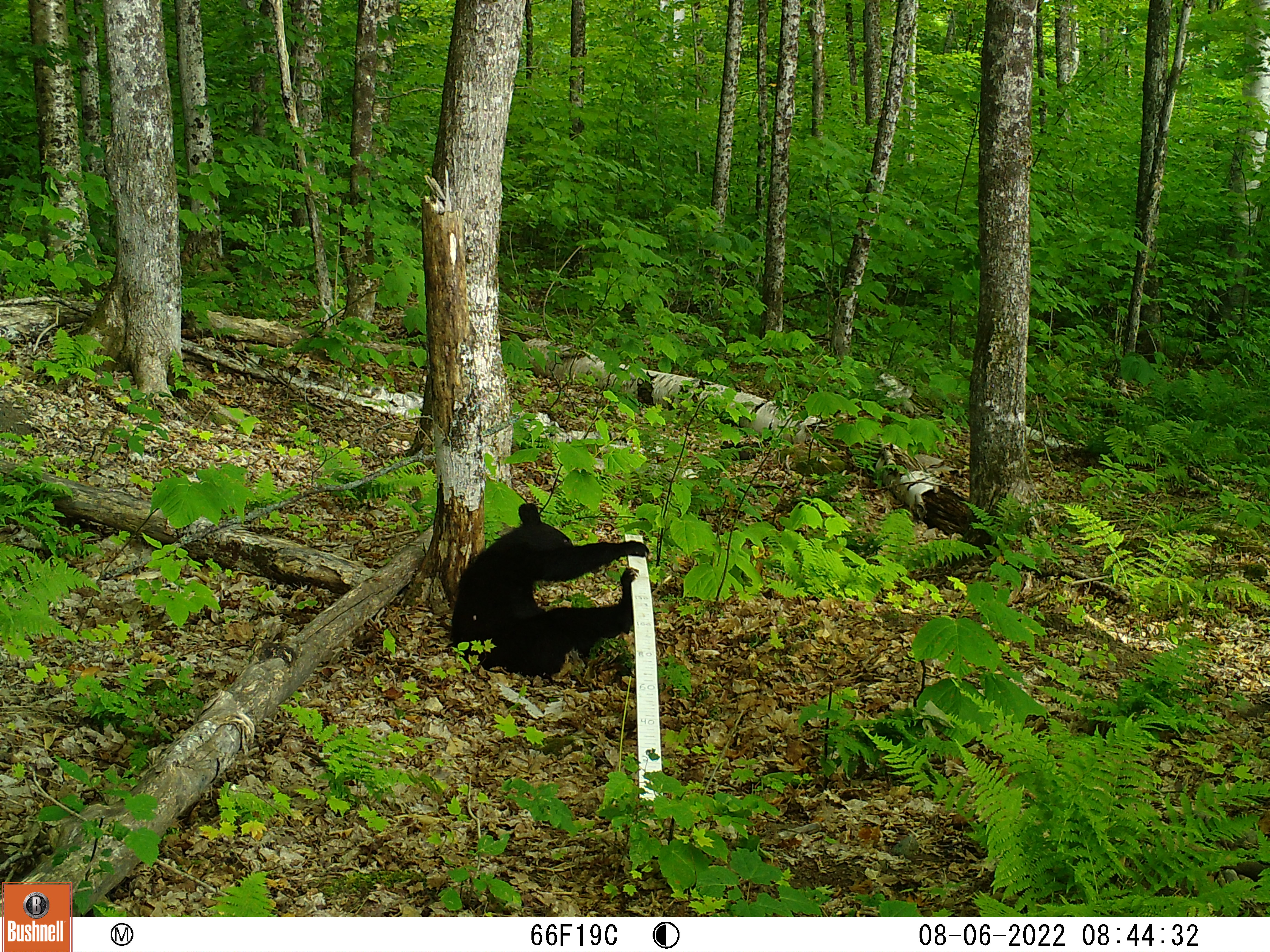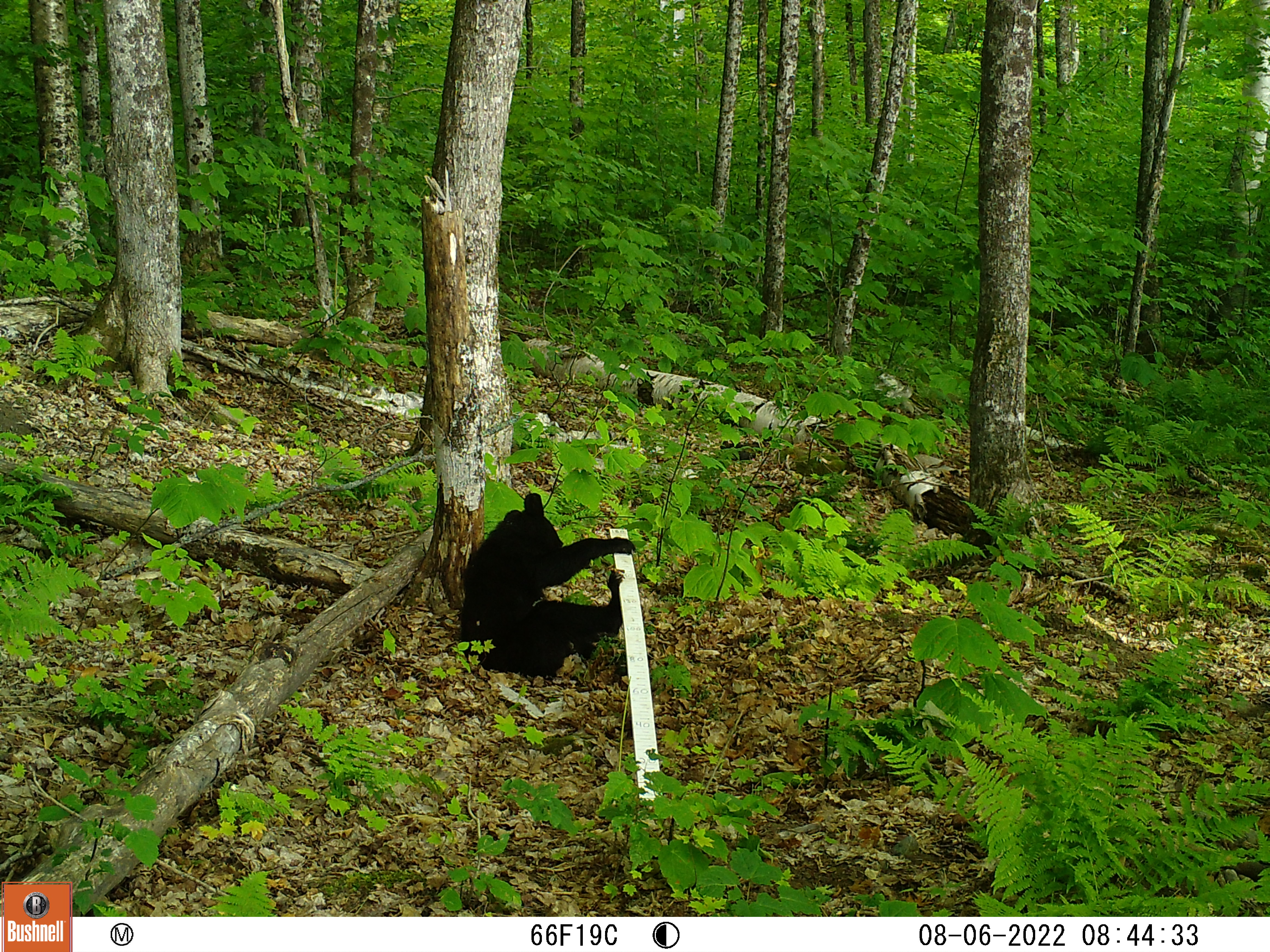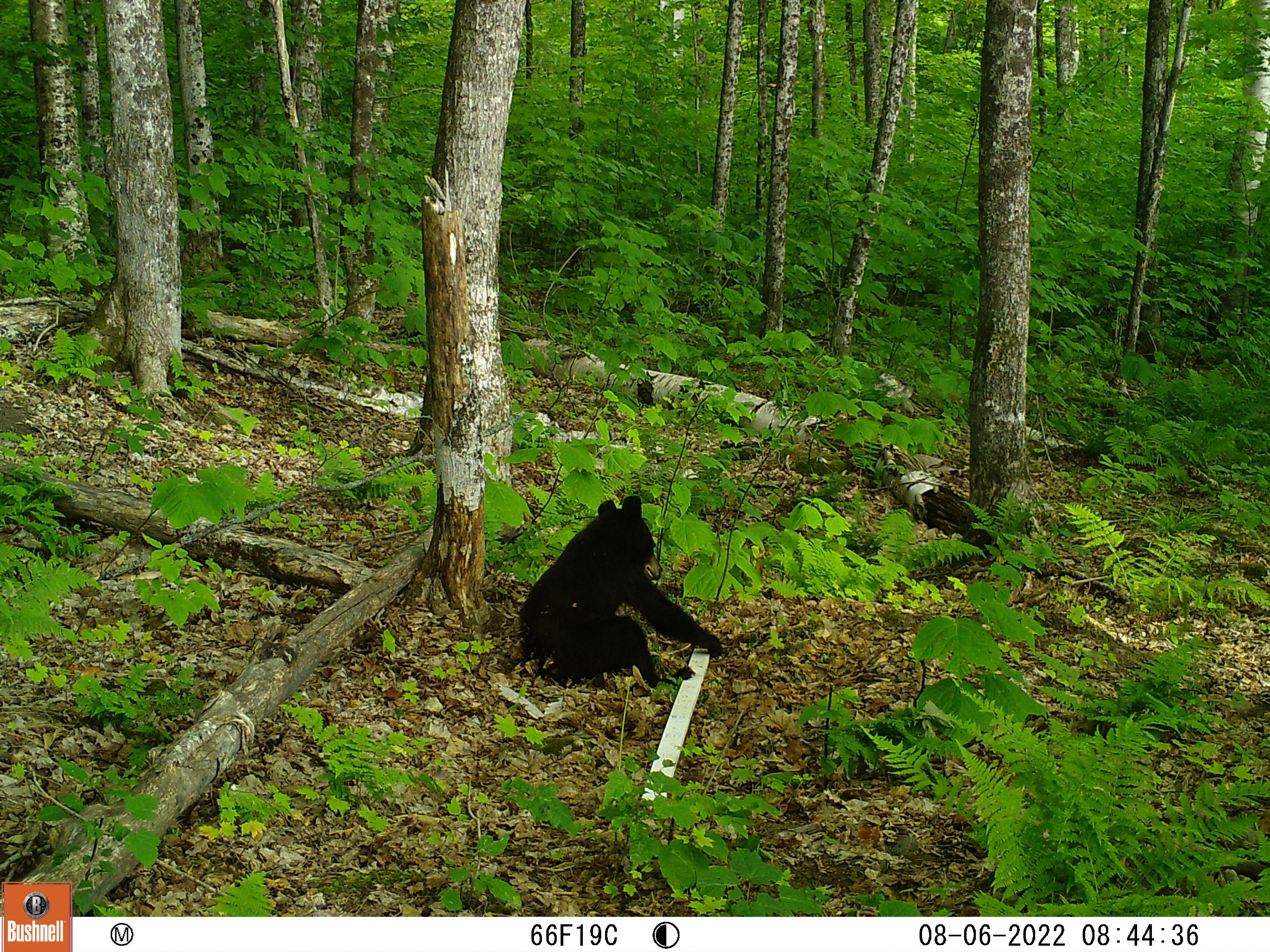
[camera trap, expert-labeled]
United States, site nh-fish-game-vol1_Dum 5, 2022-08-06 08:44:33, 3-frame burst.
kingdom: Animalia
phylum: Chordata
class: Mammalia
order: Carnivora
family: Ursidae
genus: Ursus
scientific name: Ursus americanus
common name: black bear